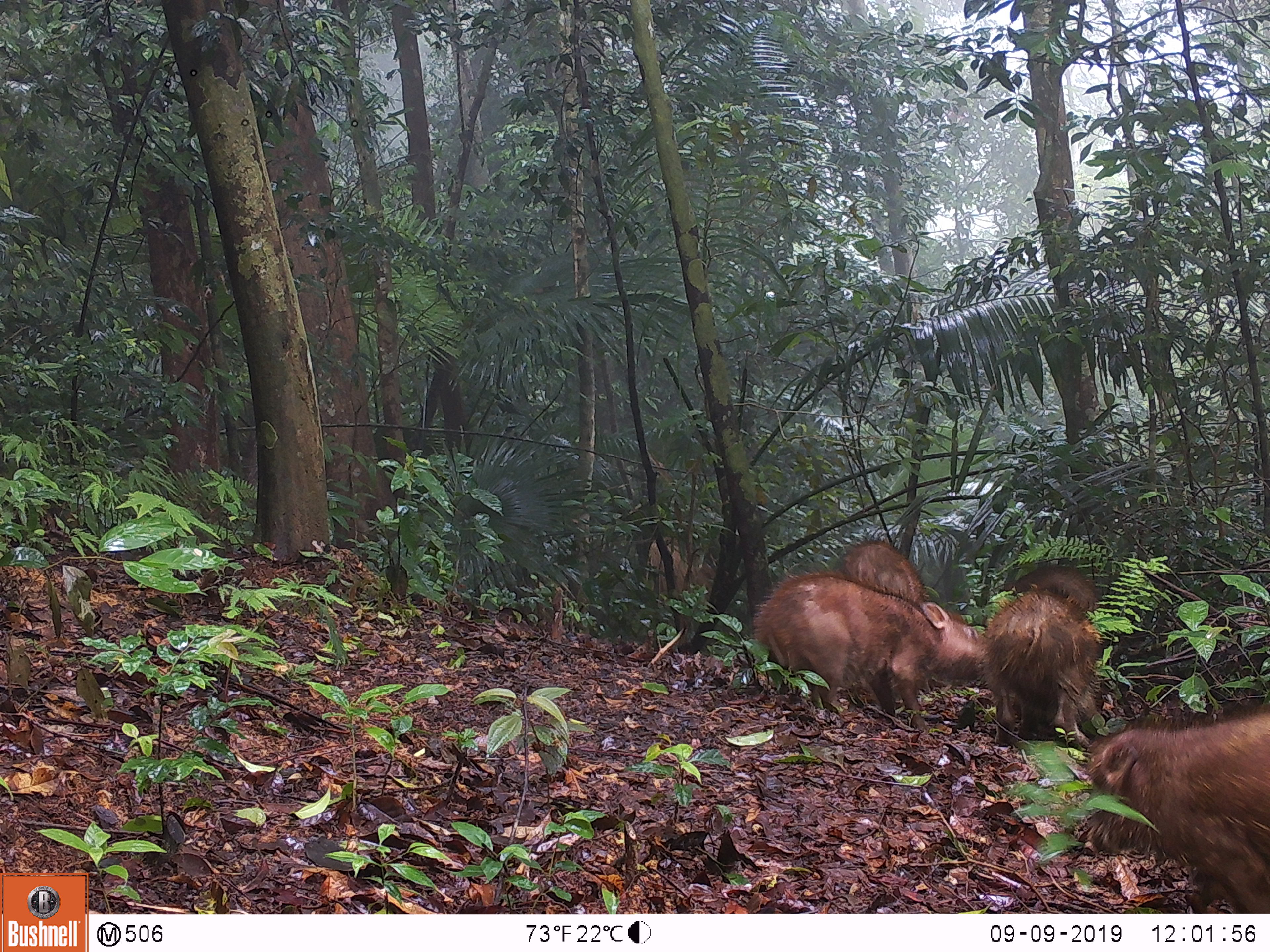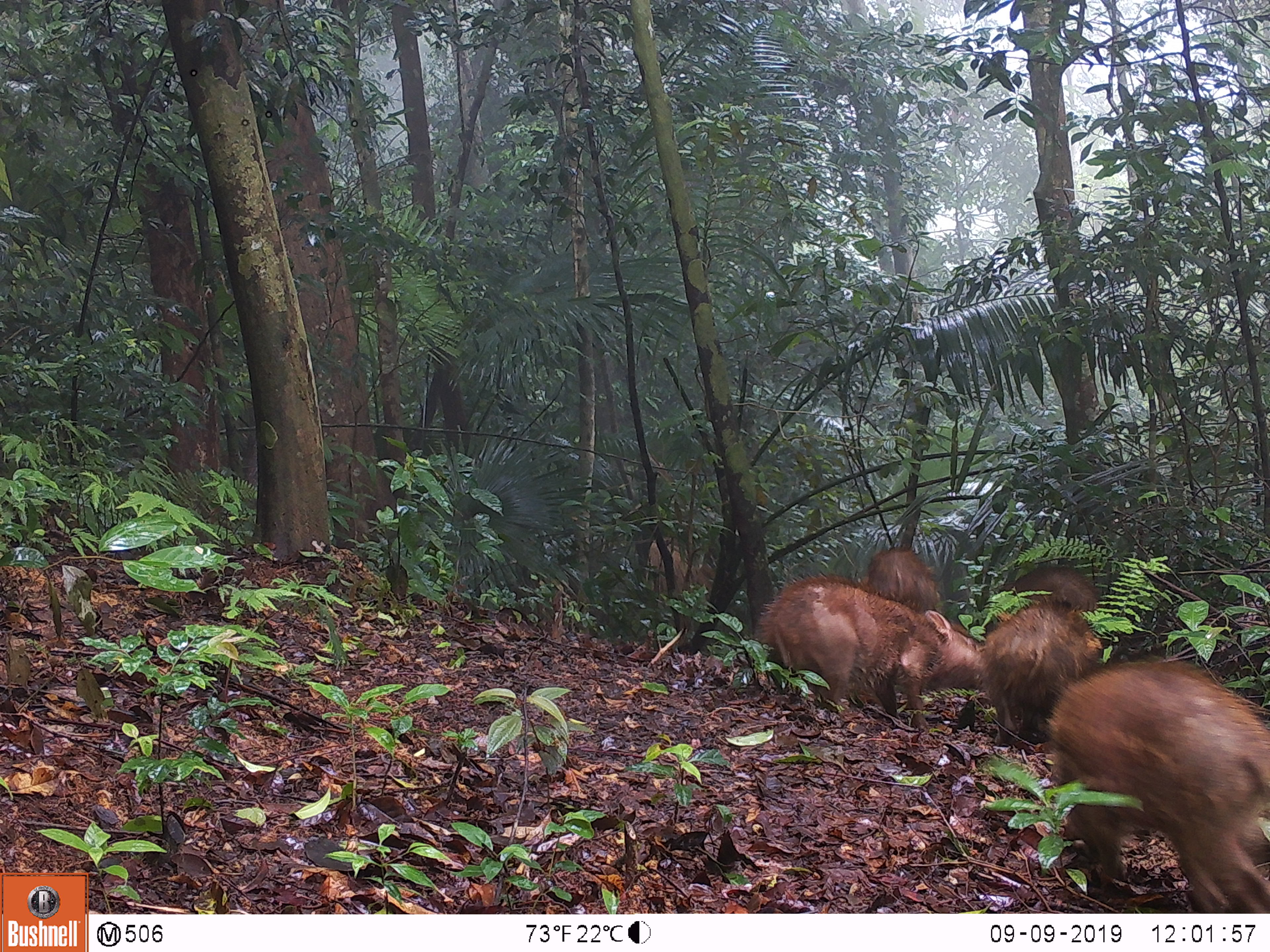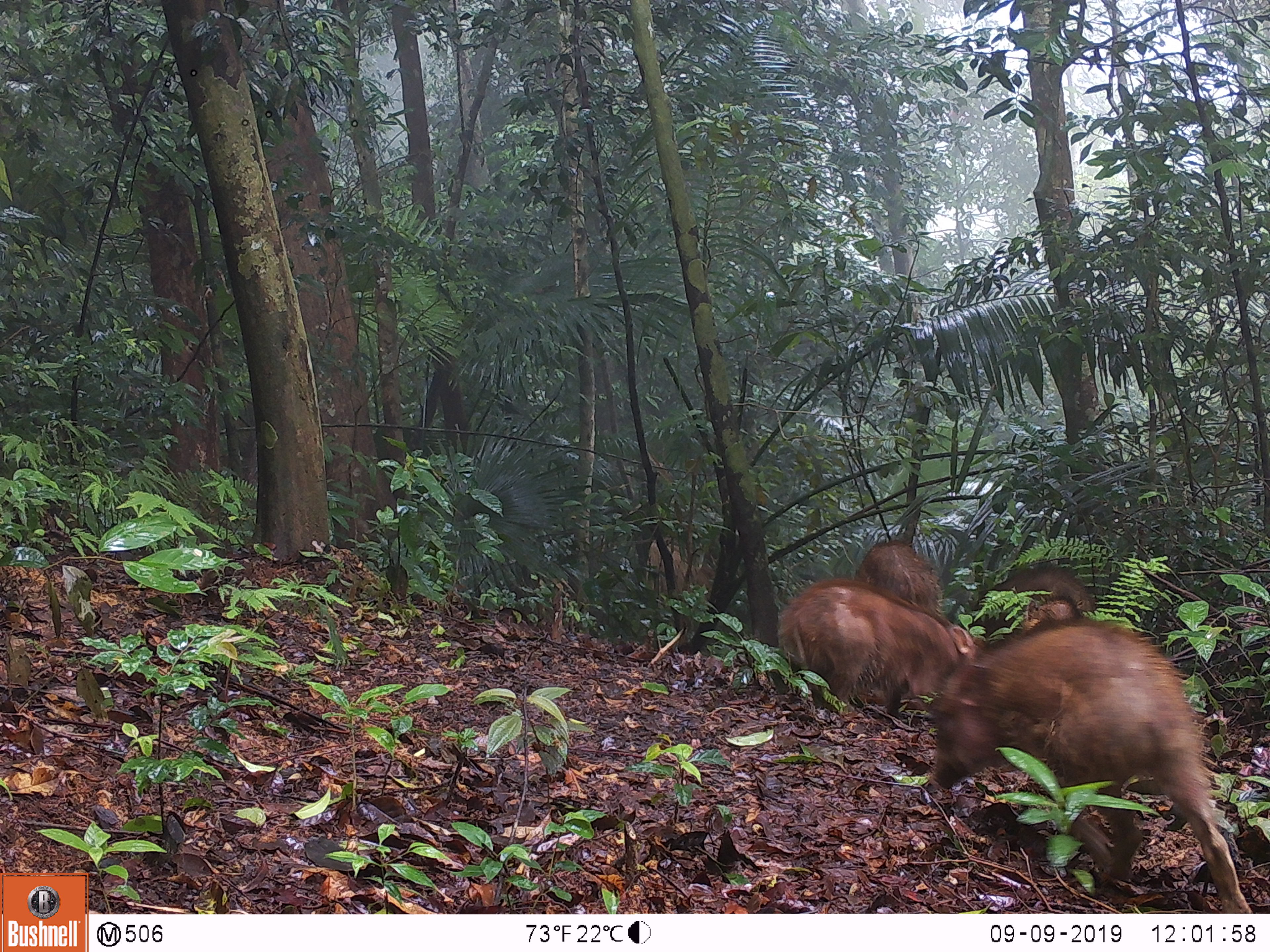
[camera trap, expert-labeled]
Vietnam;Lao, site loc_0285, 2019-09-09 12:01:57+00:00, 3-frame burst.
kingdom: Animalia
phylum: Chordata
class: Mammalia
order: Artiodactyla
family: Suidae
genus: Sus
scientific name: Sus scrofa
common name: eurasian wild pig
Eurasian wild pig (Sus scrofa). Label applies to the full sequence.